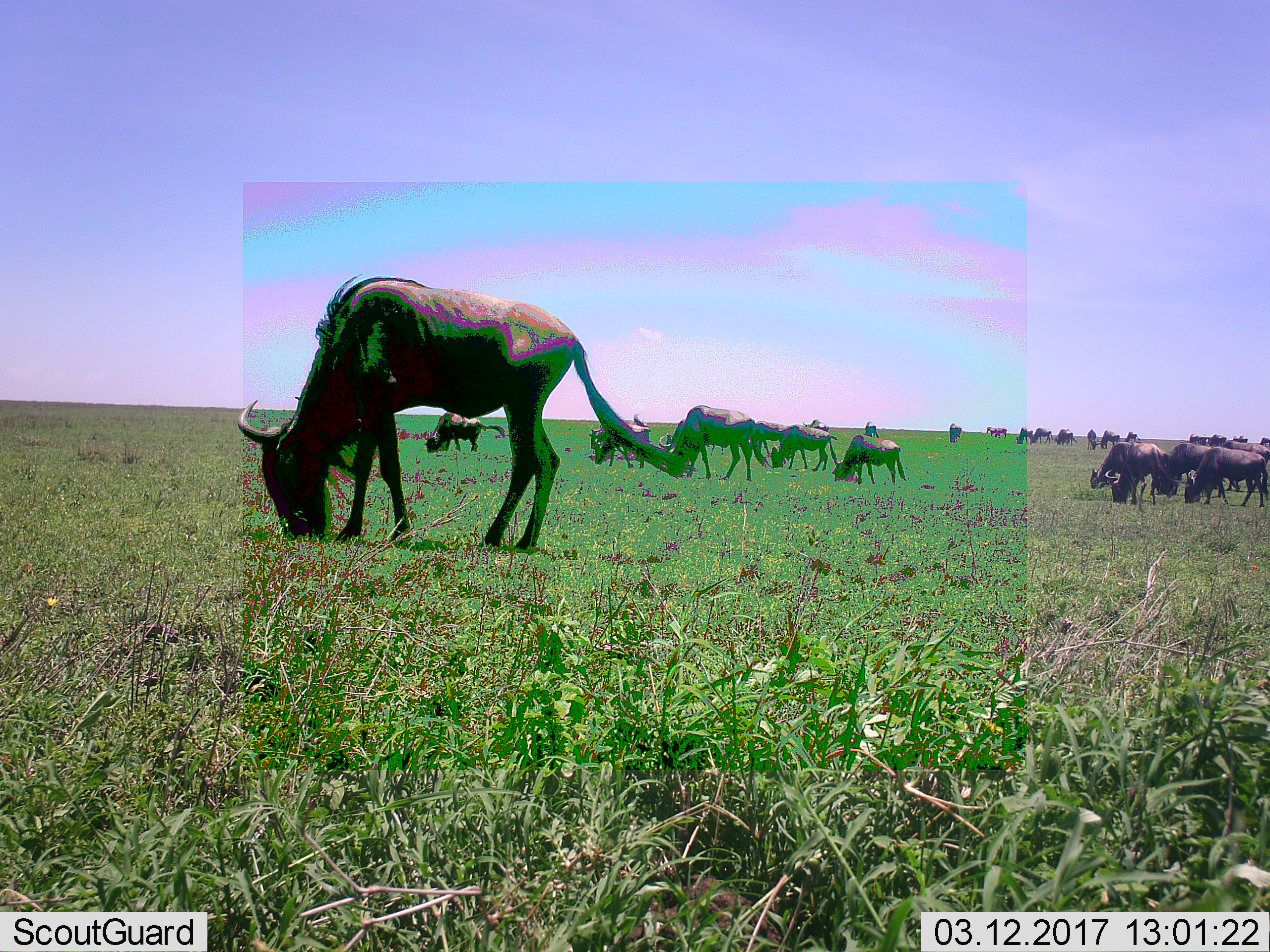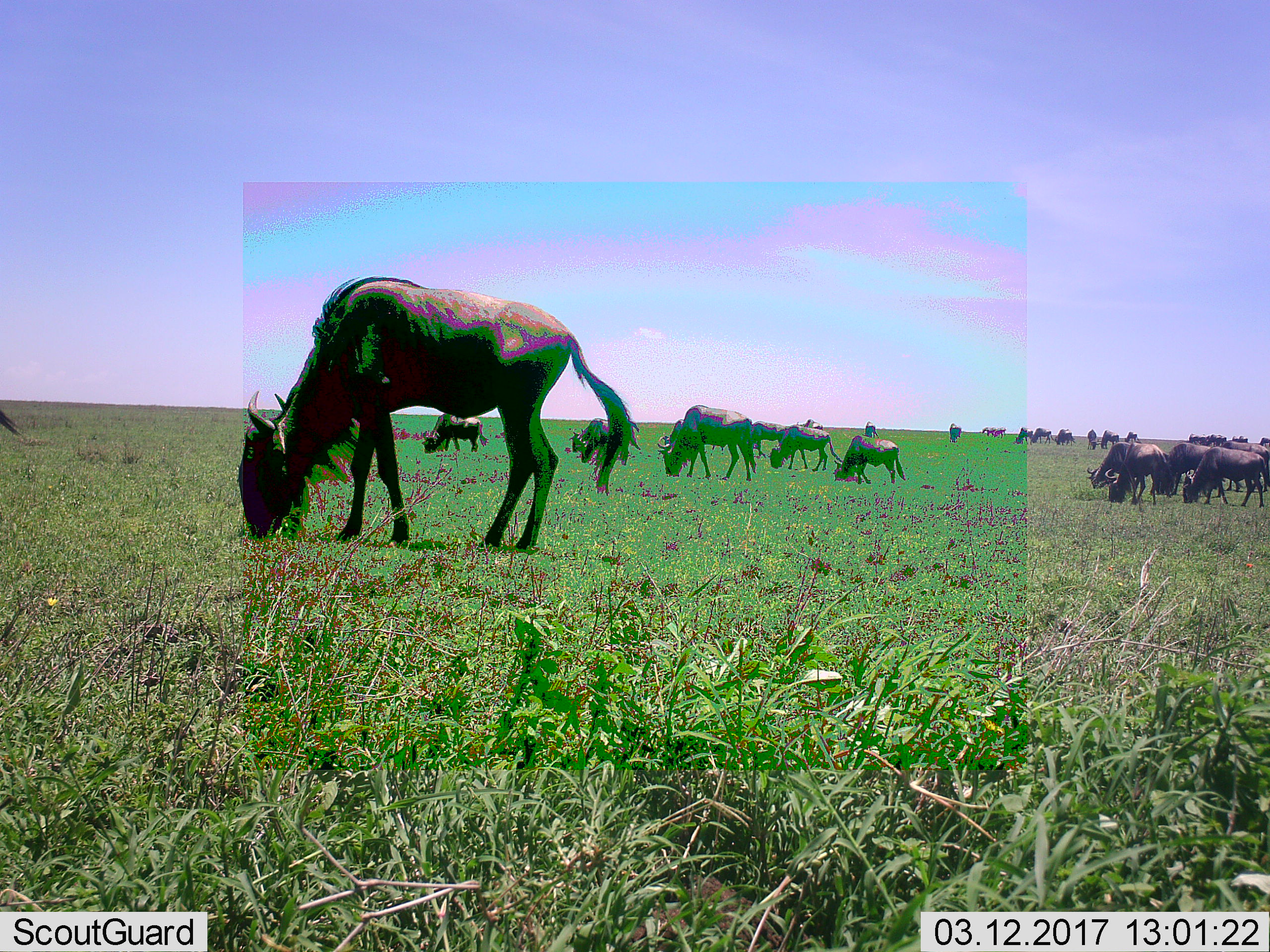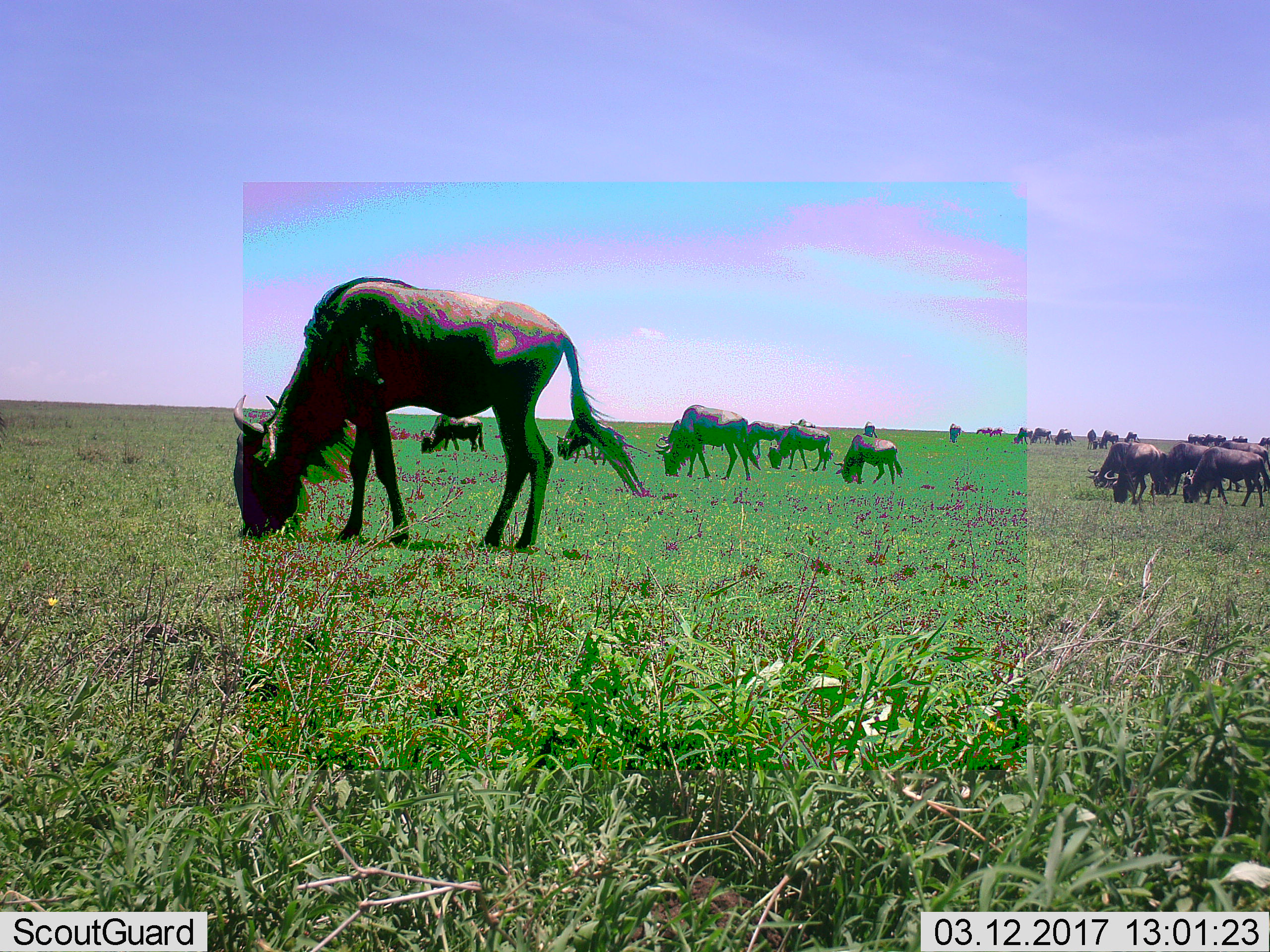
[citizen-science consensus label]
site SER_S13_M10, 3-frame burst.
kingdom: Animalia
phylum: Chordata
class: Mammalia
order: Artiodactyla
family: Bovidae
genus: Connochaetes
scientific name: Connochaetes taurinus taurinus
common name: blue wildebeest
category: wildebeestblue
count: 11-50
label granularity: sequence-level